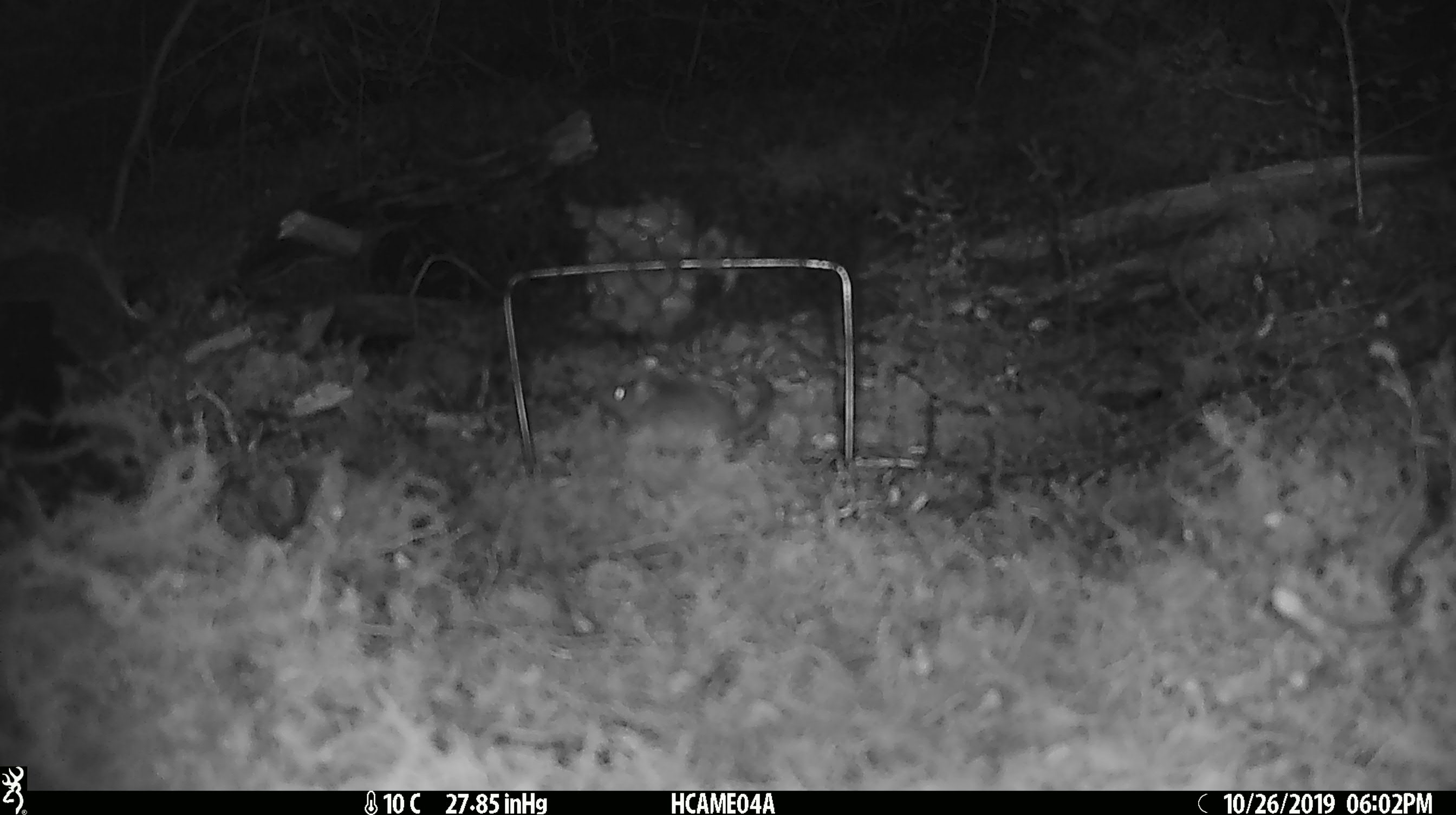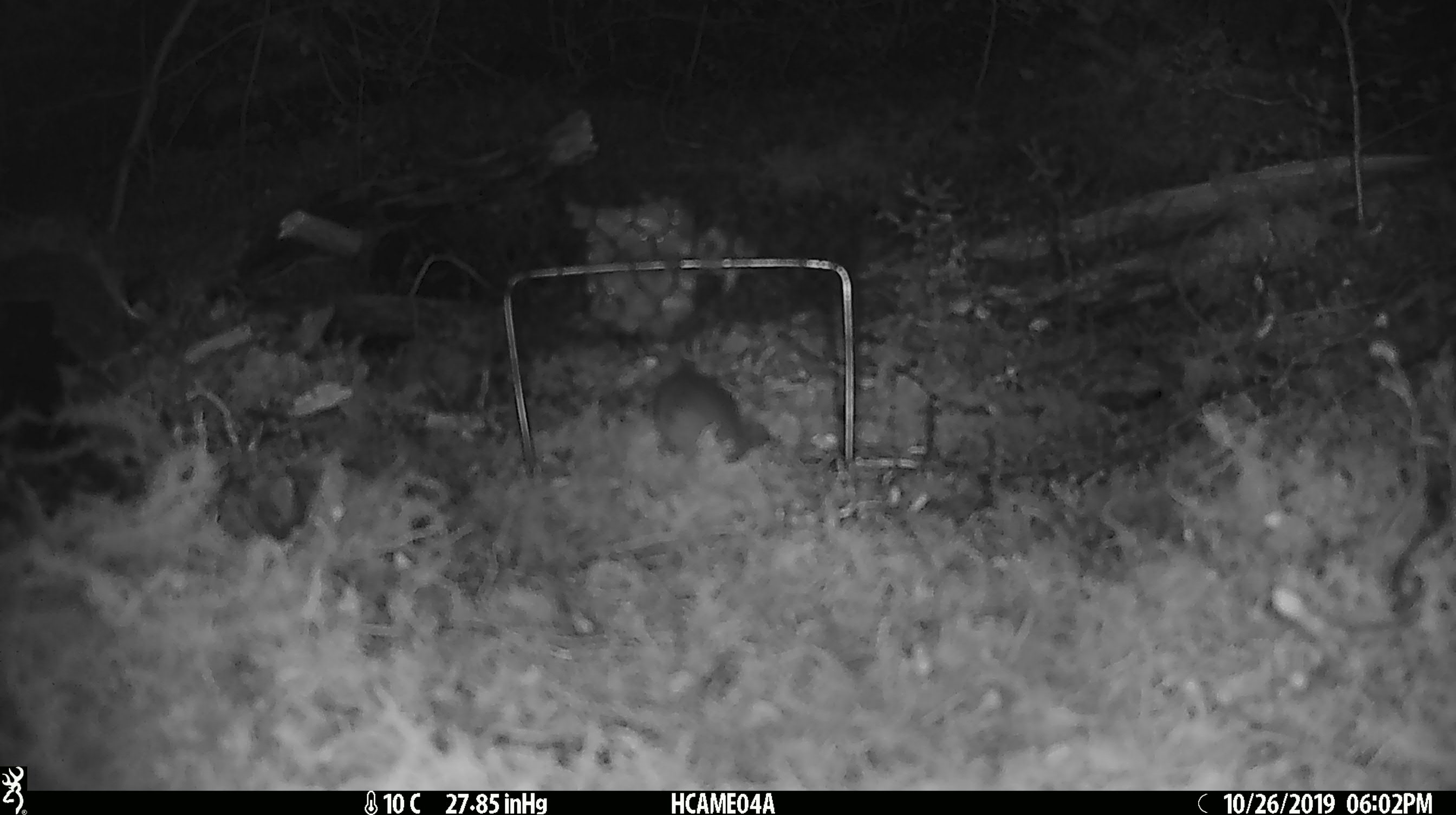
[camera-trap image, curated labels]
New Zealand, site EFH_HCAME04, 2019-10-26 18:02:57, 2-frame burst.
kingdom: Animalia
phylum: Chordata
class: Mammalia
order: Rodentia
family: Muridae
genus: Mus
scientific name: Mus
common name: mouse